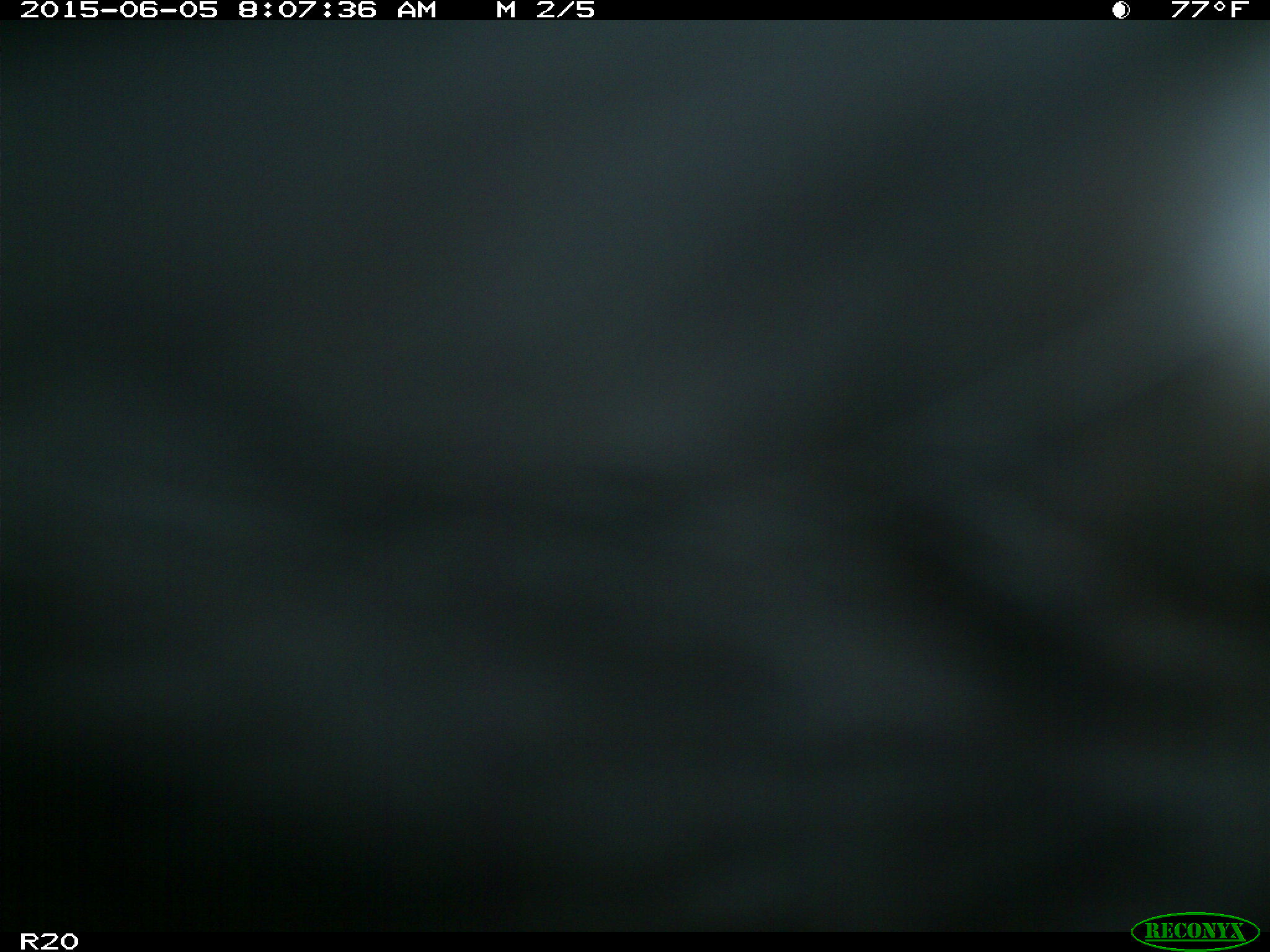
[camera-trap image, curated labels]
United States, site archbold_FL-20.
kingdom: Animalia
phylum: Chordata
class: Mammalia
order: Artiodactyla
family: Bovidae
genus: Bos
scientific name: Bos taurus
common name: domestic cow